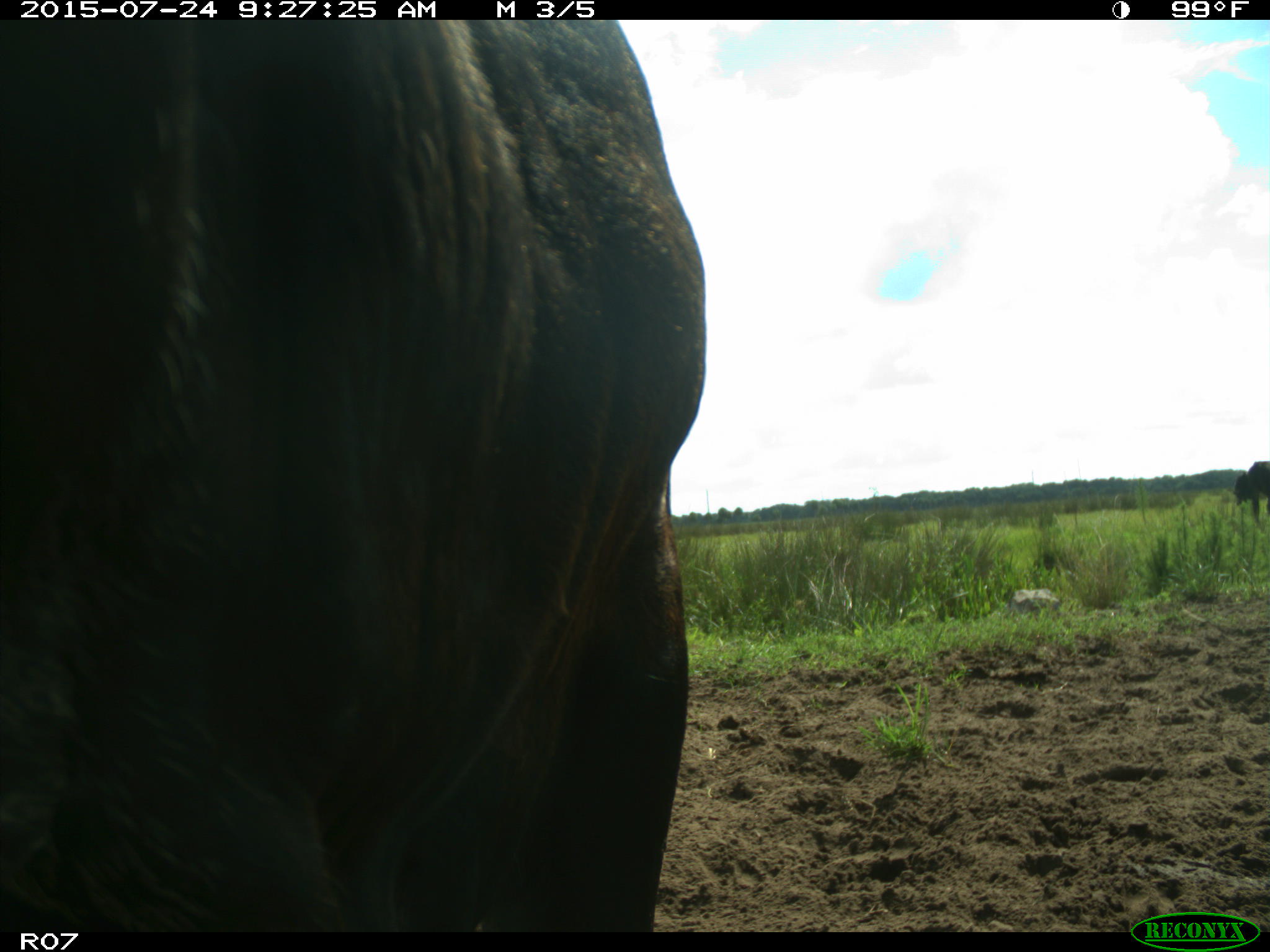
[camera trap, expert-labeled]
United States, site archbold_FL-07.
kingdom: Animalia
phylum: Chordata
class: Mammalia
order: Artiodactyla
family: Bovidae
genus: Bos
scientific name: Bos taurus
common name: domestic cow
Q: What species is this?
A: Bos taurus (domestic cow).